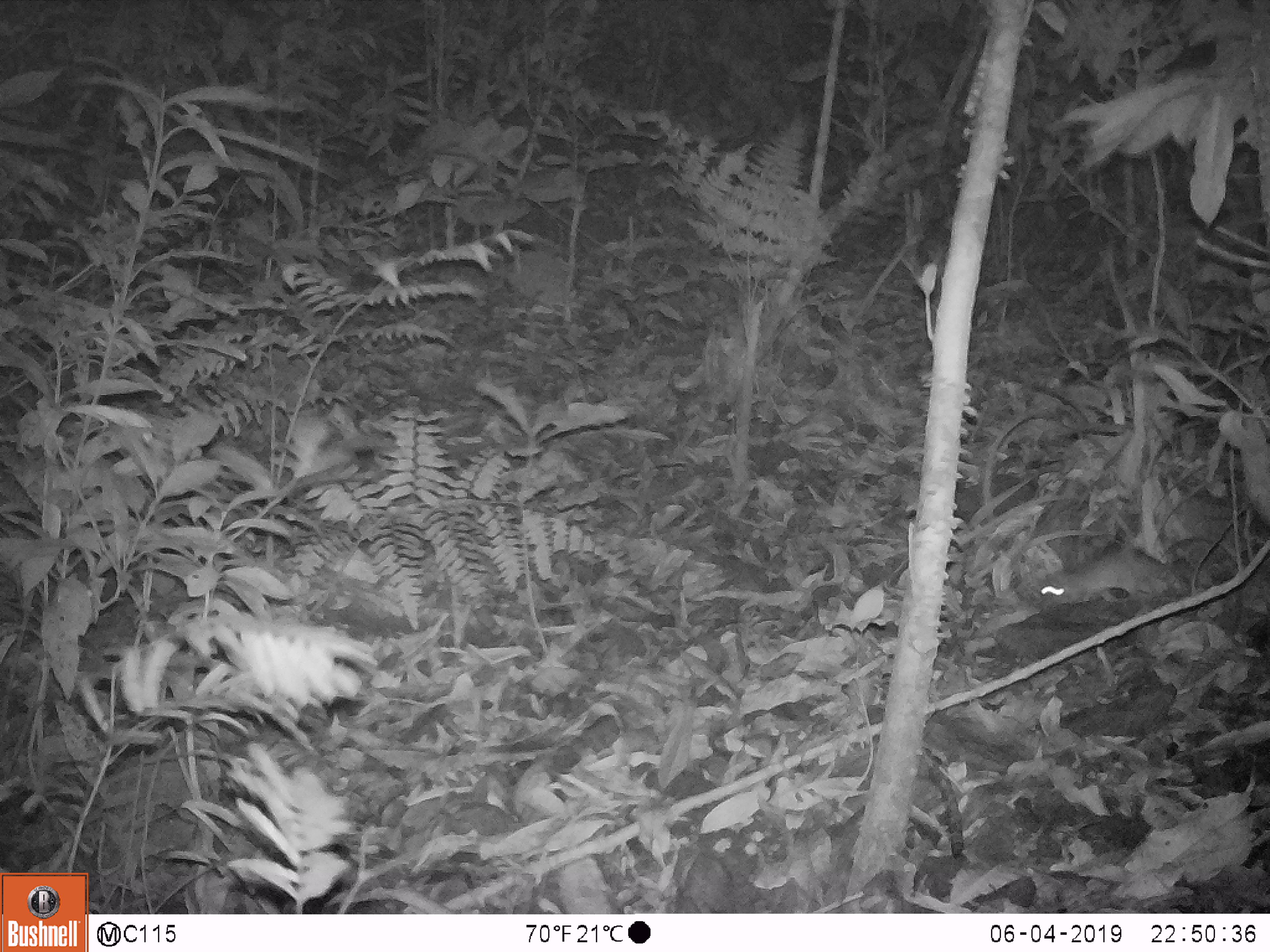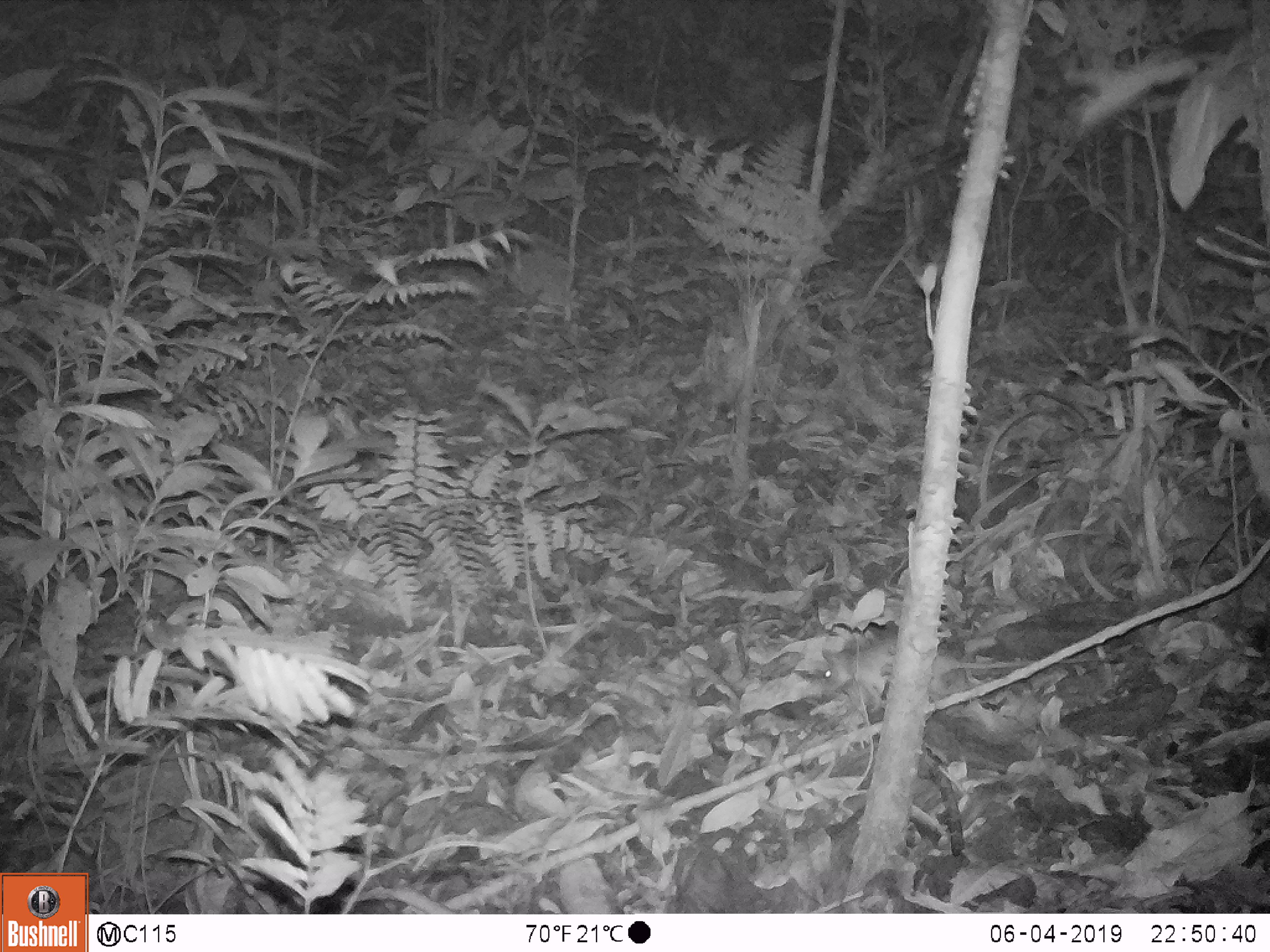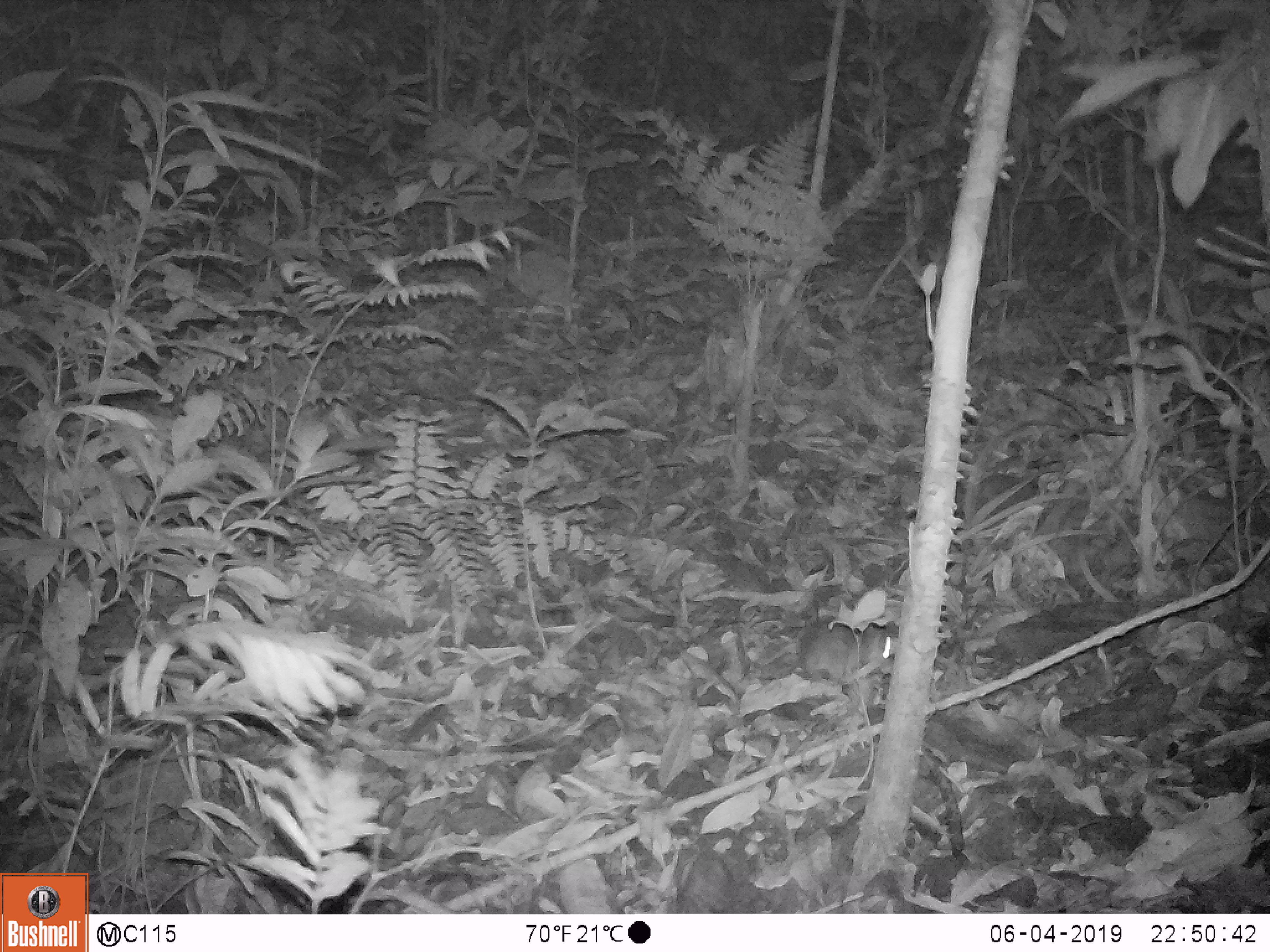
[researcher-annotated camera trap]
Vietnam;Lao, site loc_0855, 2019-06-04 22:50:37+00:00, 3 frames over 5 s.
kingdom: Animalia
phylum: Chordata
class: Mammalia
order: Rodentia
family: Muridae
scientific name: Muridae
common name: old-world mice and rats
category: unidentified murid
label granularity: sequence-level